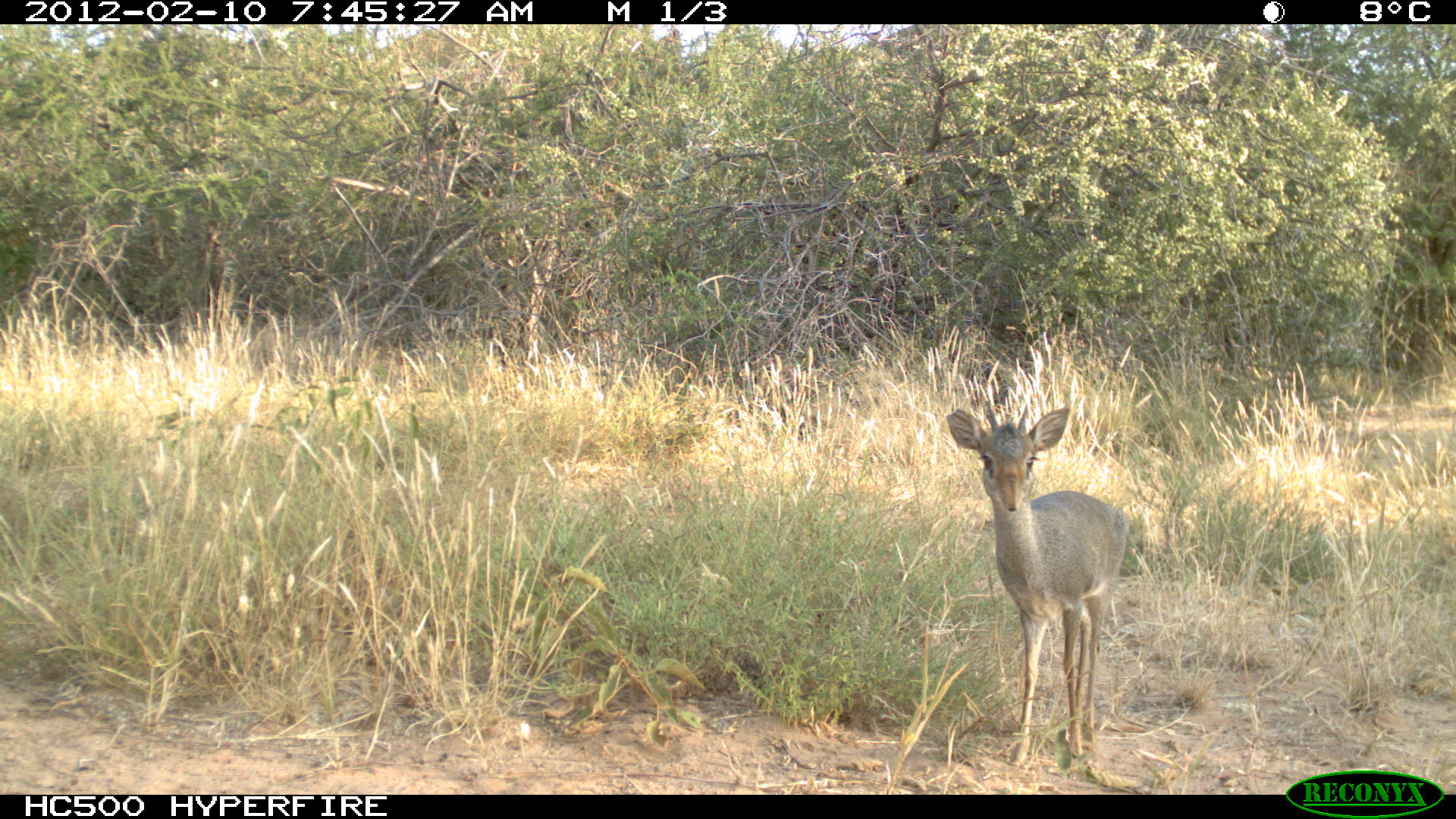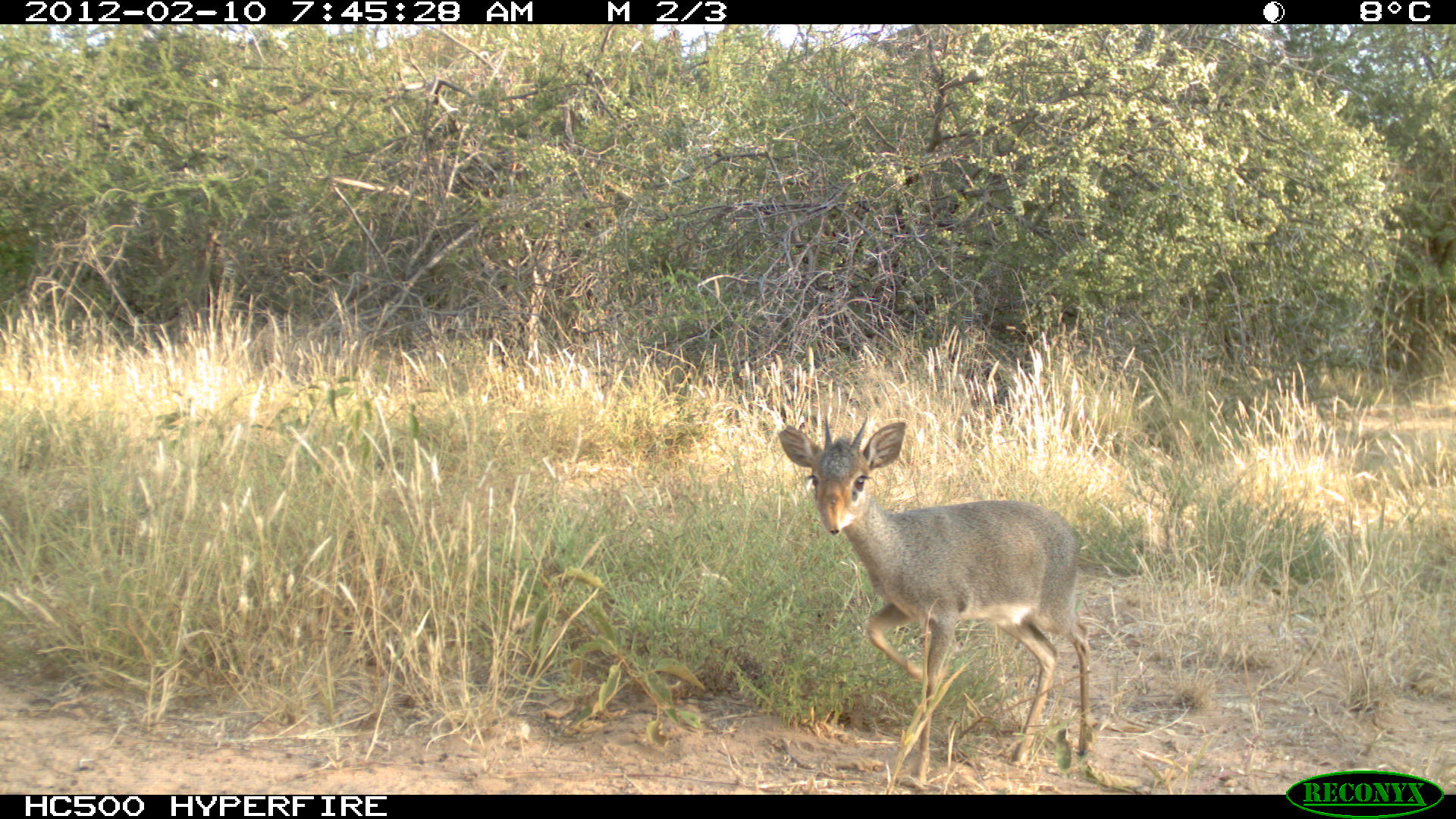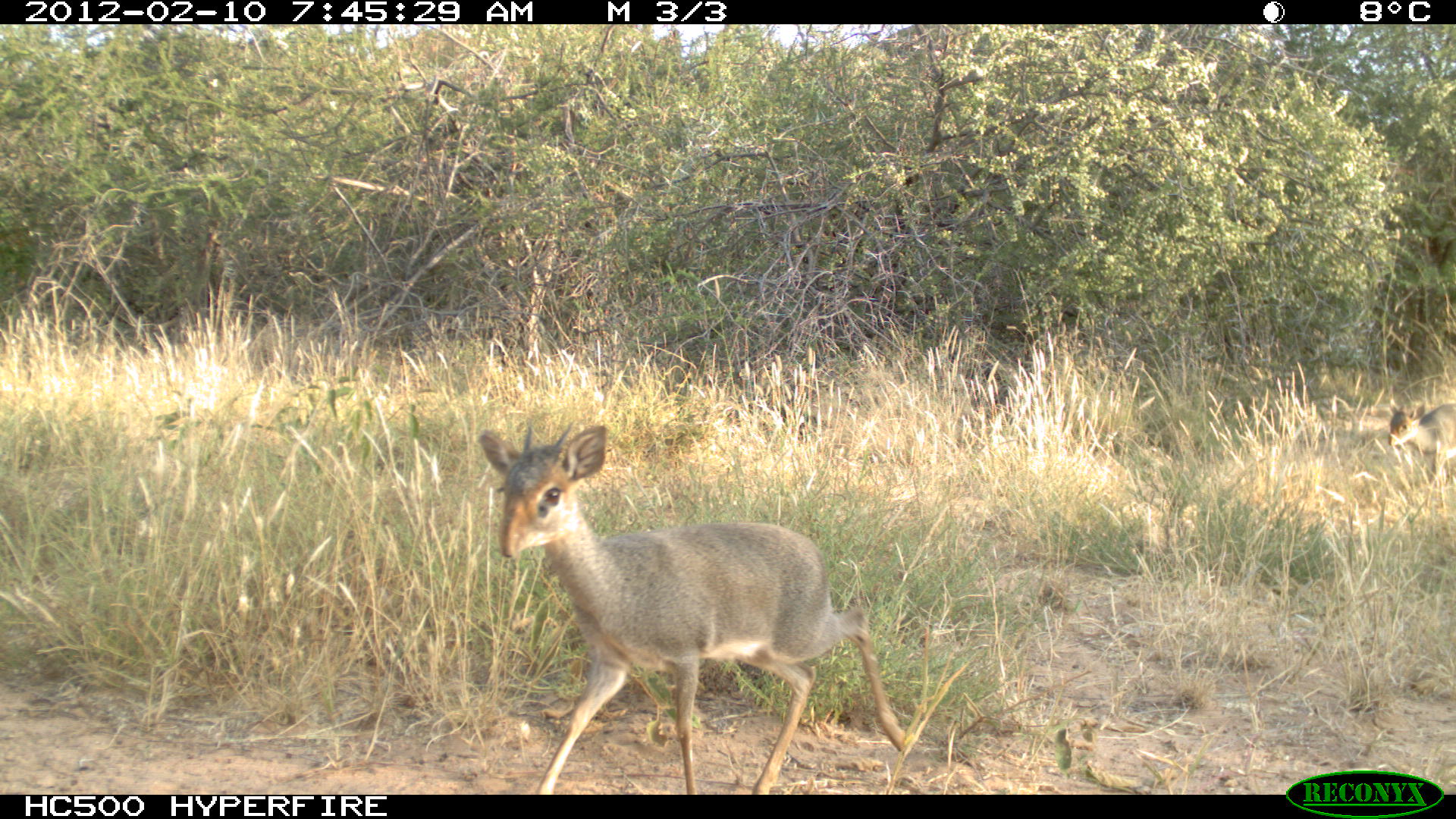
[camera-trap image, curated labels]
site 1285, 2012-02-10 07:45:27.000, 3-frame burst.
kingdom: Animalia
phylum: Chordata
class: Mammalia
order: Artiodactyla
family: Bovidae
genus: Madoqua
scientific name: Madoqua guentheri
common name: günther's dik-dik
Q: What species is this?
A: Madoqua guentheri (günther's dik-dik).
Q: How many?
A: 1.